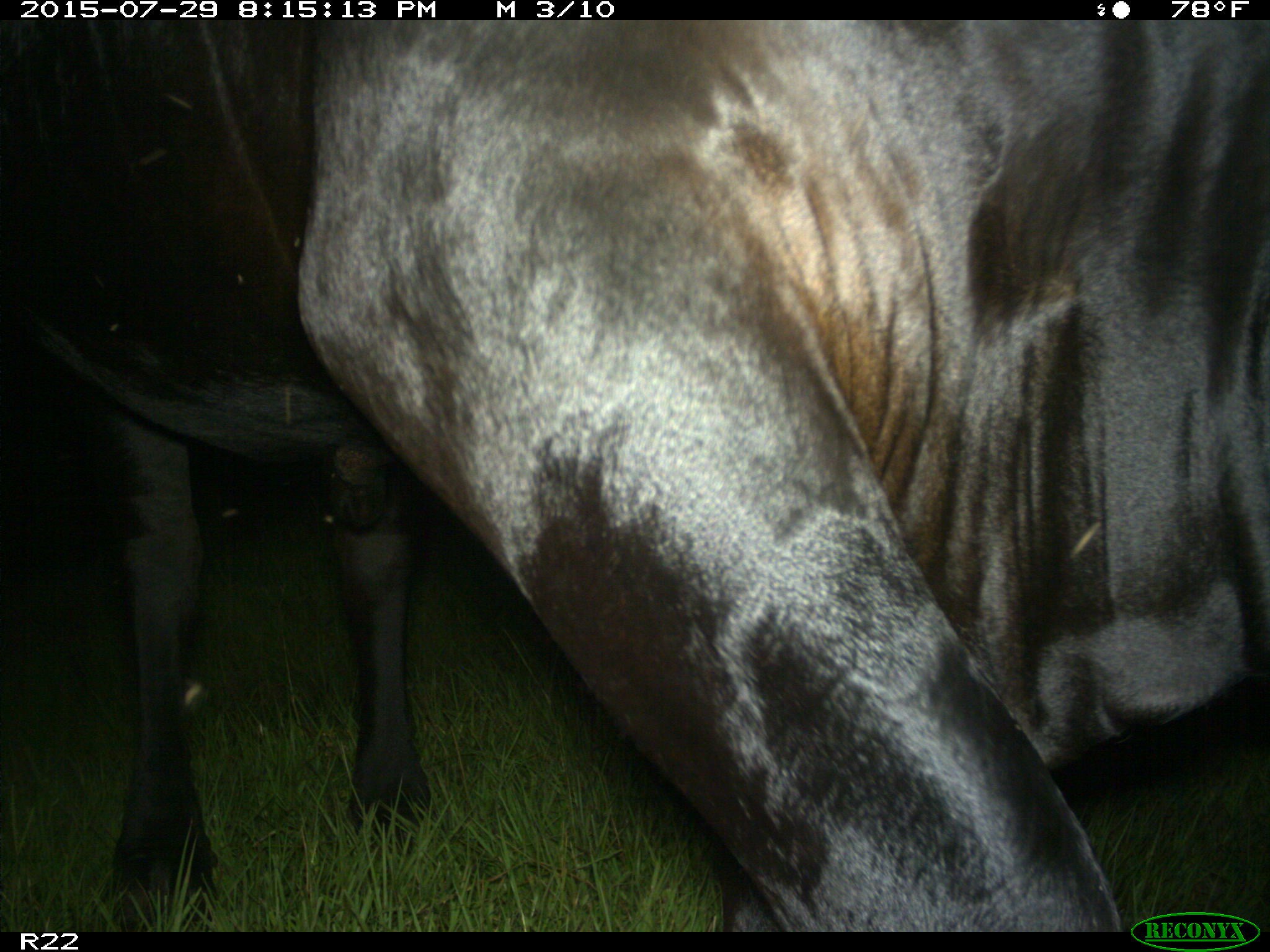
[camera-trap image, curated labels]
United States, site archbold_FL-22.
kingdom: Animalia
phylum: Chordata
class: Mammalia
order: Artiodactyla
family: Bovidae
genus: Bos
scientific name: Bos taurus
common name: domestic cow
Bos taurus (domestic cow).